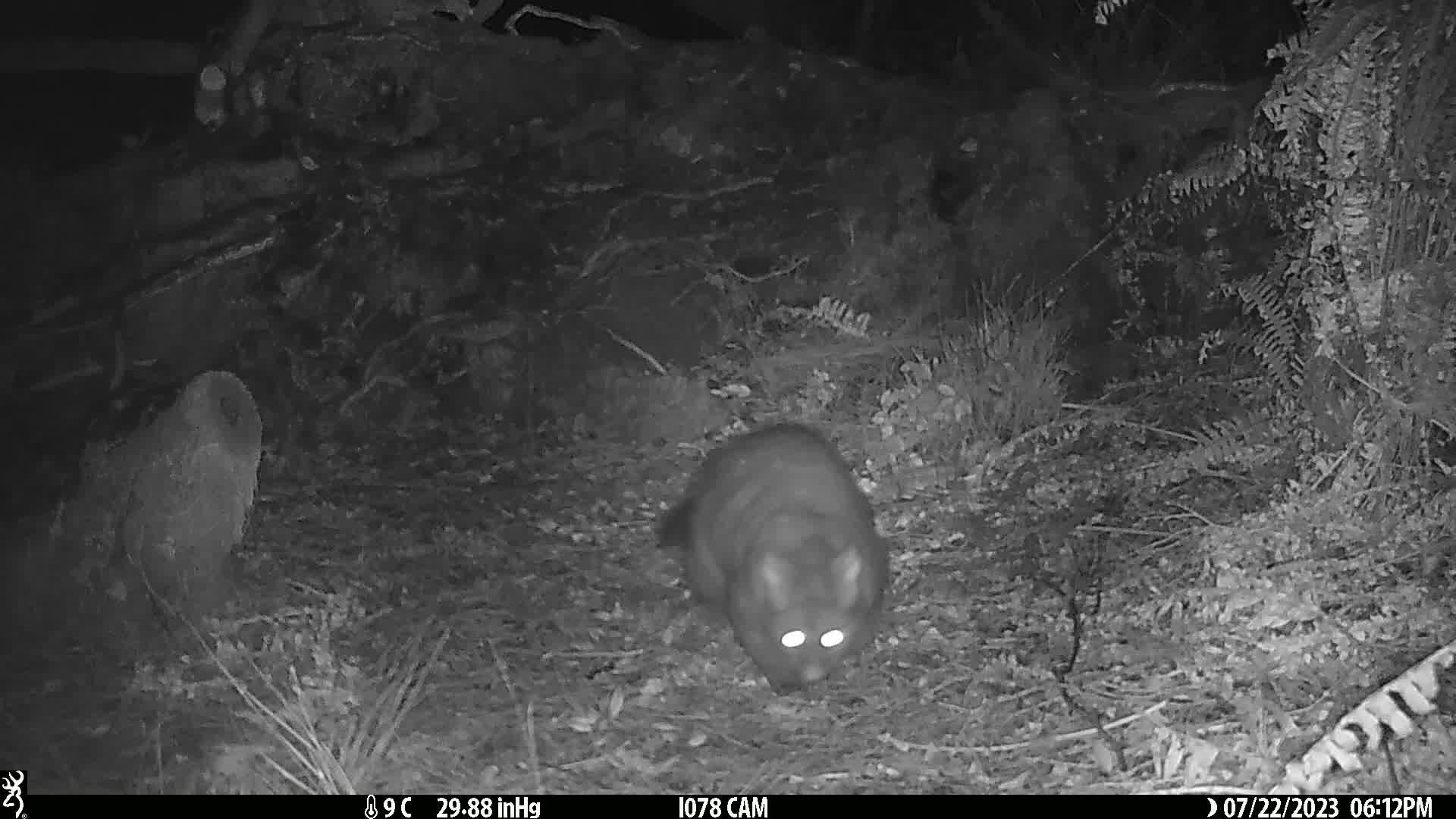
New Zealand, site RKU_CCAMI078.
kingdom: Animalia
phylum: Chordata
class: Mammalia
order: Diprotodontia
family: Phalangeridae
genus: Trichosurus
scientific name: Trichosurus vulpecula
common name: common brushtail possum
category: possum